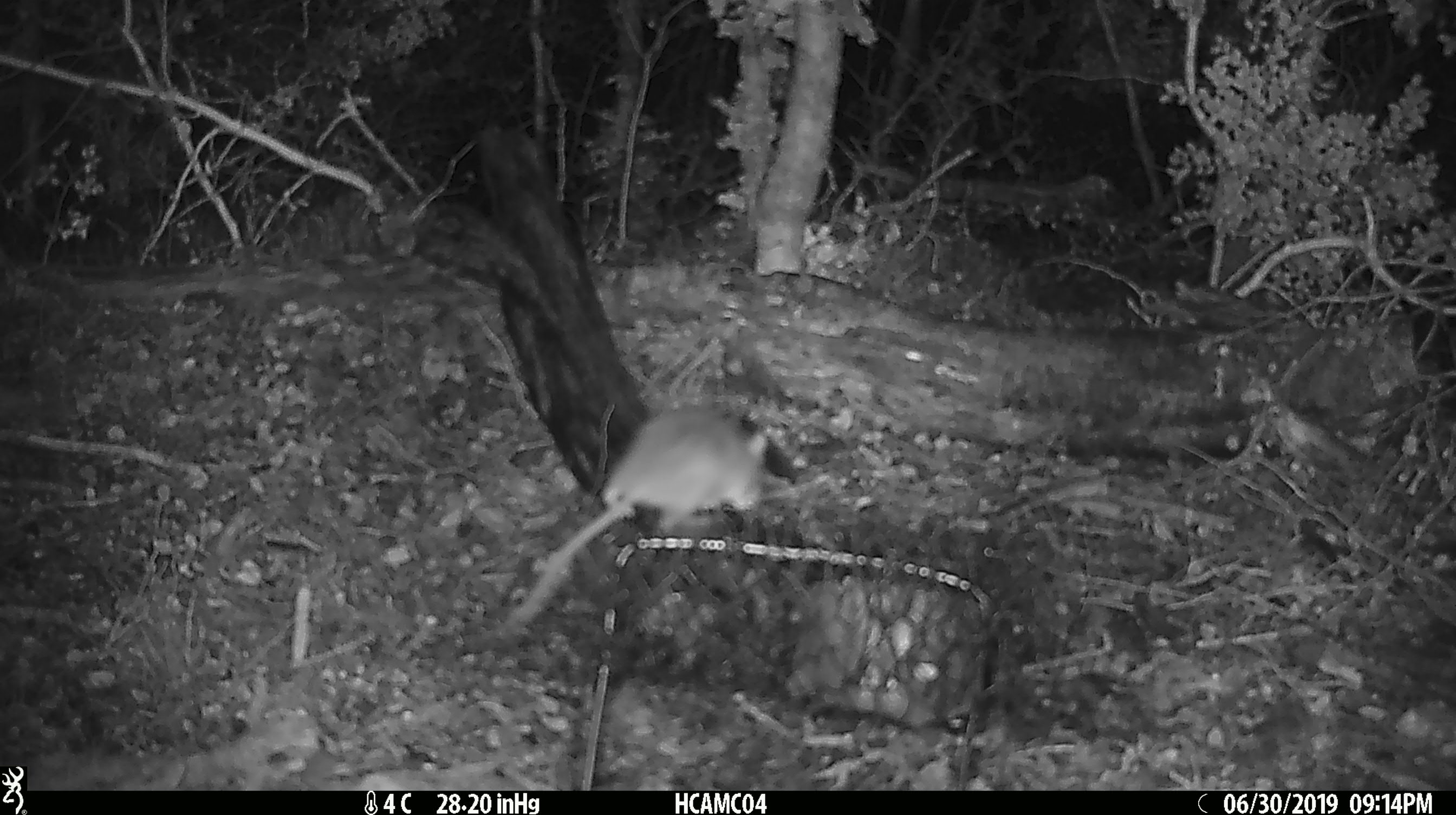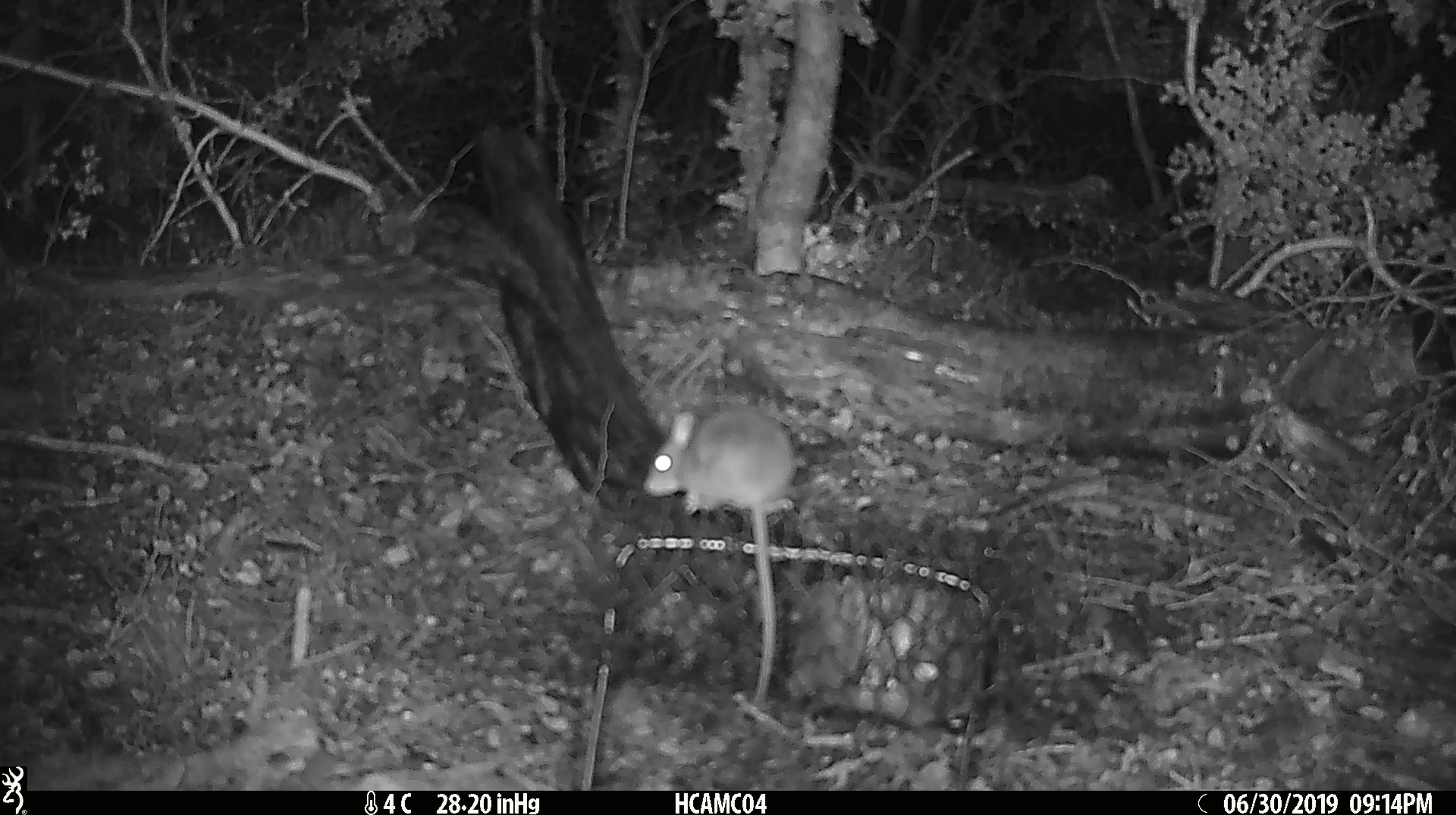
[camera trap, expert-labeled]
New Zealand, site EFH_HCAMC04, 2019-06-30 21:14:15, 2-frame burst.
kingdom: Animalia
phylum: Chordata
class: Mammalia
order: Rodentia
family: Muridae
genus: Mus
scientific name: Mus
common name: mouse